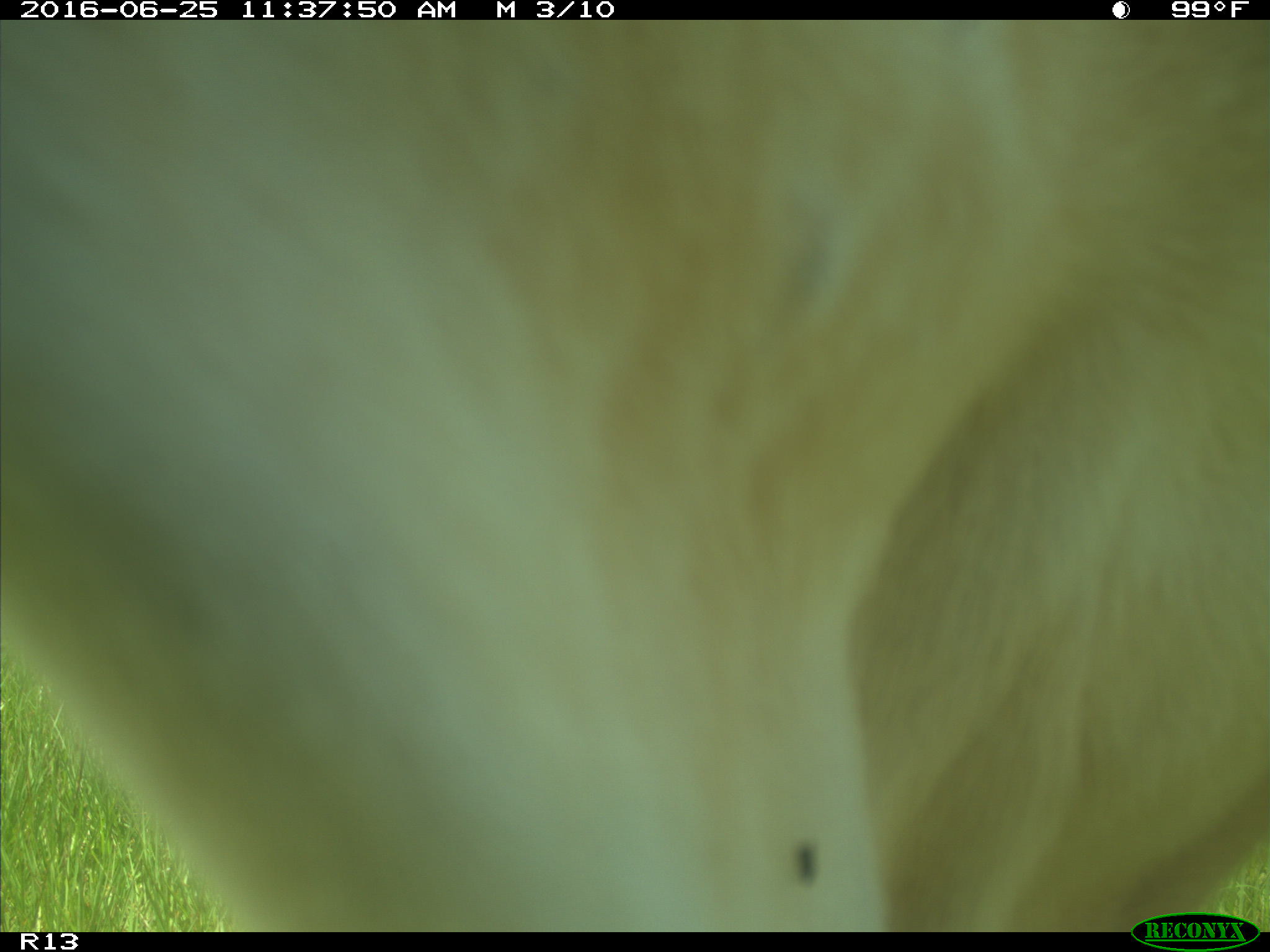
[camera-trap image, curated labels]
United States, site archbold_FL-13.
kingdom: Animalia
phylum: Chordata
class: Mammalia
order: Artiodactyla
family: Bovidae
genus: Bos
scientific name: Bos taurus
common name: domestic cow